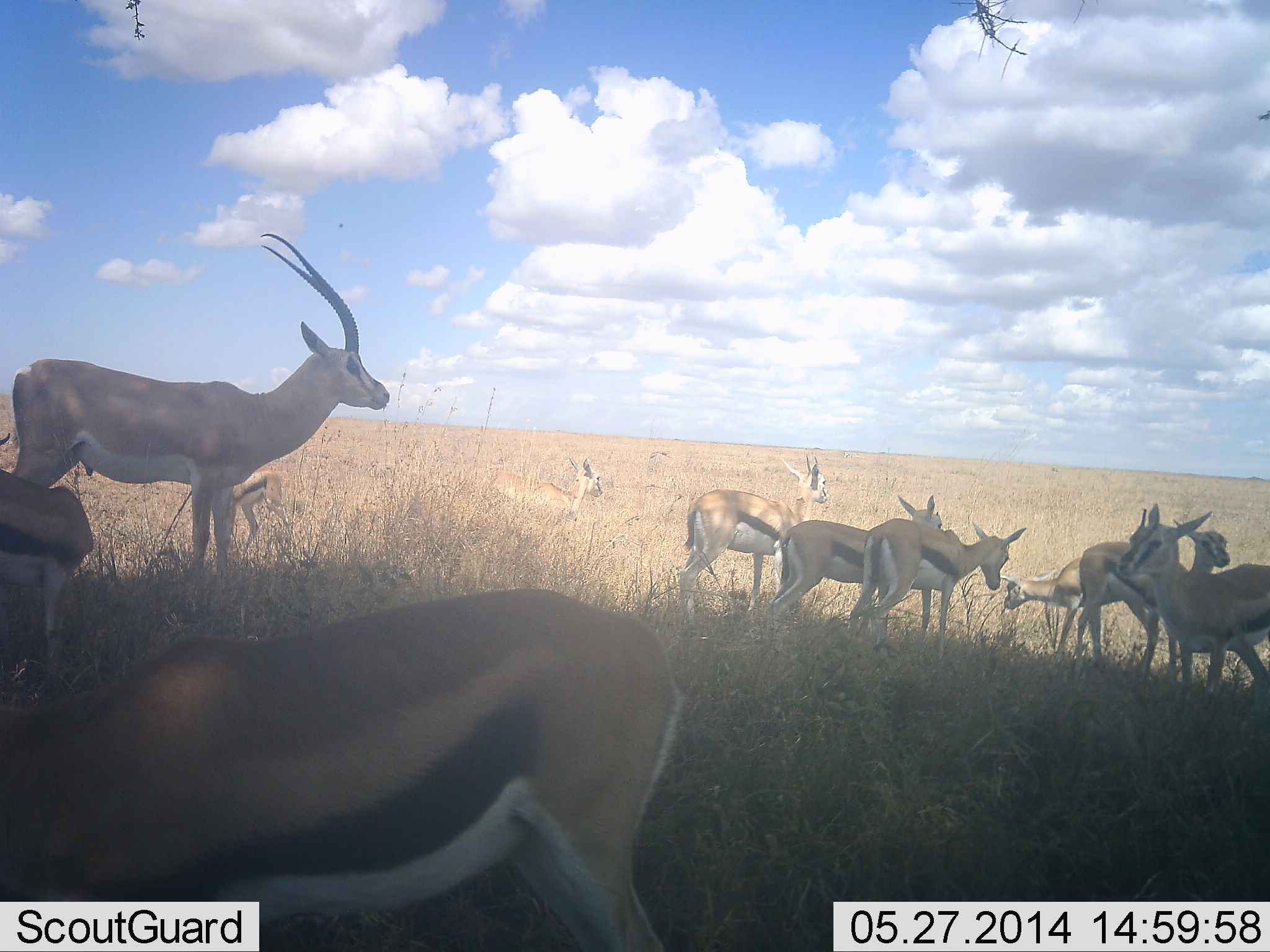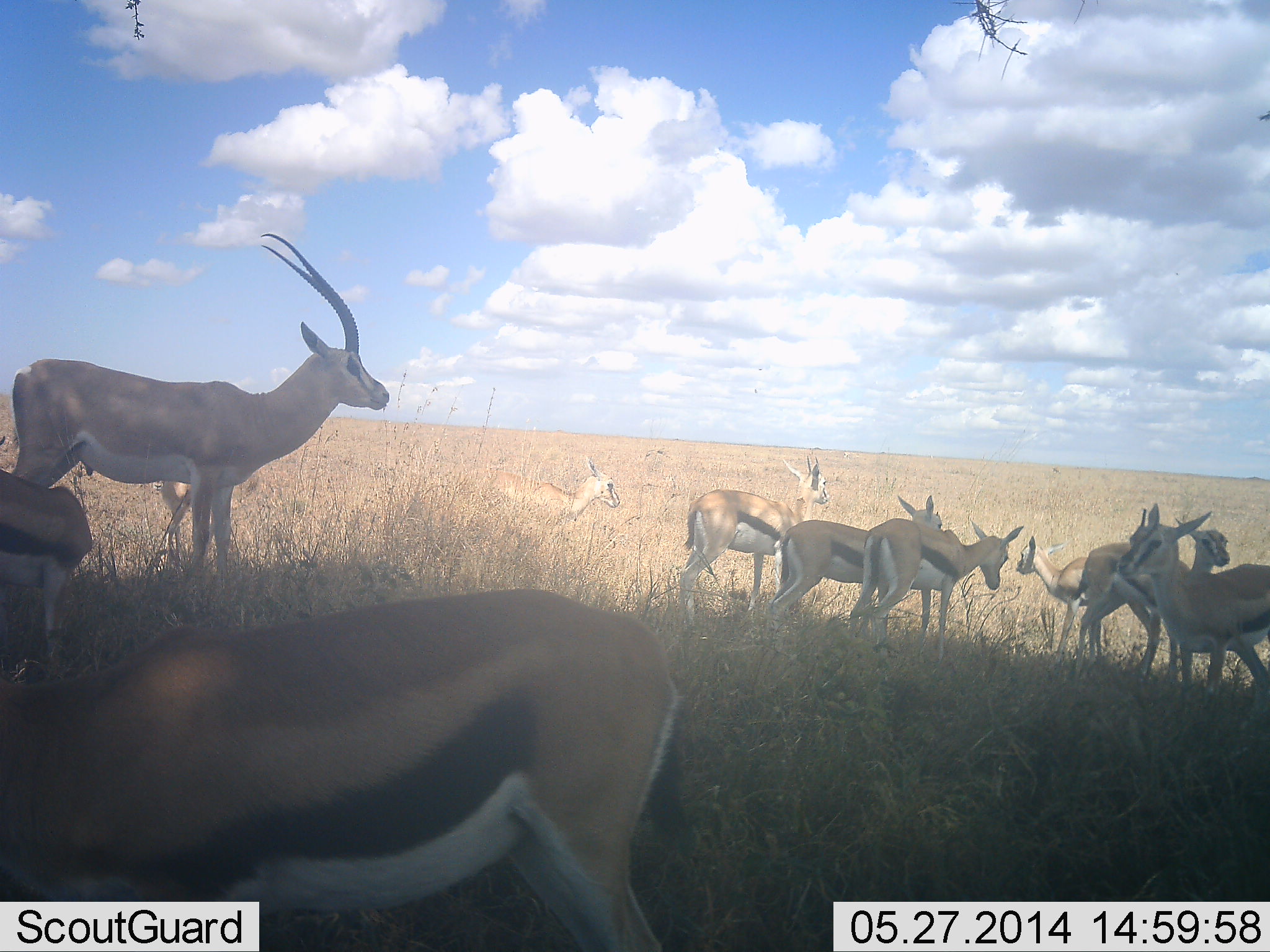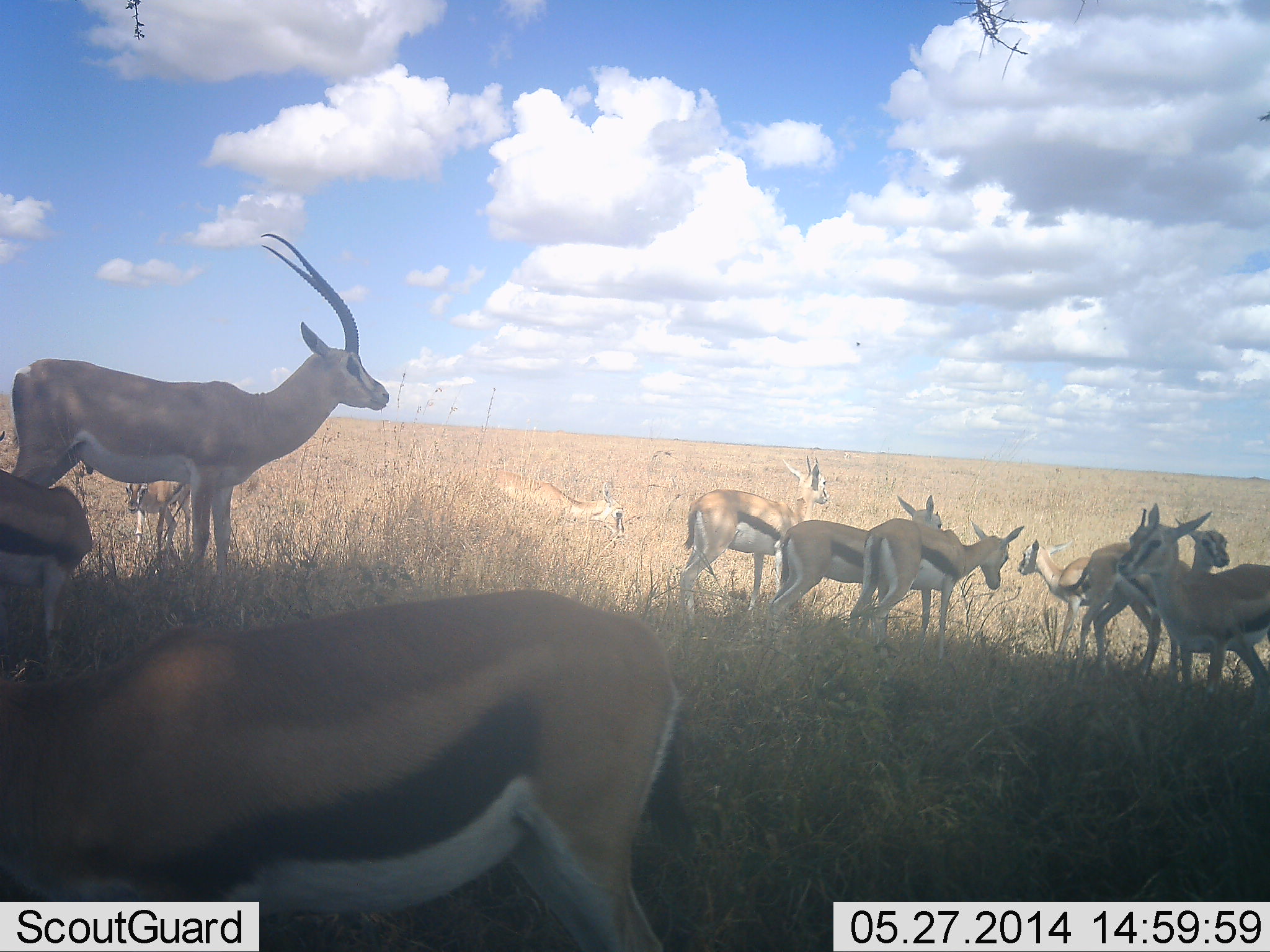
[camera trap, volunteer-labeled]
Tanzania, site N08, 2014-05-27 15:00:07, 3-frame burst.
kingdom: Animalia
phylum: Chordata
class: Mammalia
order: Artiodactyla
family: Bovidae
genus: Nanger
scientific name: Nanger granti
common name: grant's gazelle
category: gazellegrants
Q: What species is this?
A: Gazellegrants (grant's gazelle) (Nanger granti).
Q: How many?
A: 1.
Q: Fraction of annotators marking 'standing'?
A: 100%.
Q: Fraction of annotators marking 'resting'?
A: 0%.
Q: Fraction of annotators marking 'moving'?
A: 0%.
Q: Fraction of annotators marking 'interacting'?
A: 0%.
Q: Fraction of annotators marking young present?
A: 0%.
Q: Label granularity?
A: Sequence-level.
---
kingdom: Animalia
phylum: Chordata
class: Mammalia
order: Artiodactyla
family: Bovidae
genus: Eudorcas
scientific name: Eudorcas thomsonii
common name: thomson's gazelle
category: gazellethomsons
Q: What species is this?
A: Gazellethomsons (thomson's gazelle) (Eudorcas thomsonii).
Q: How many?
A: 10.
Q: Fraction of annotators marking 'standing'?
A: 100%.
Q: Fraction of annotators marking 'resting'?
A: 12%.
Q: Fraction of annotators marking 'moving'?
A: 12%.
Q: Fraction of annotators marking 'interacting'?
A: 6%.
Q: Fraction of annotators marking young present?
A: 38%.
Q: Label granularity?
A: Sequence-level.